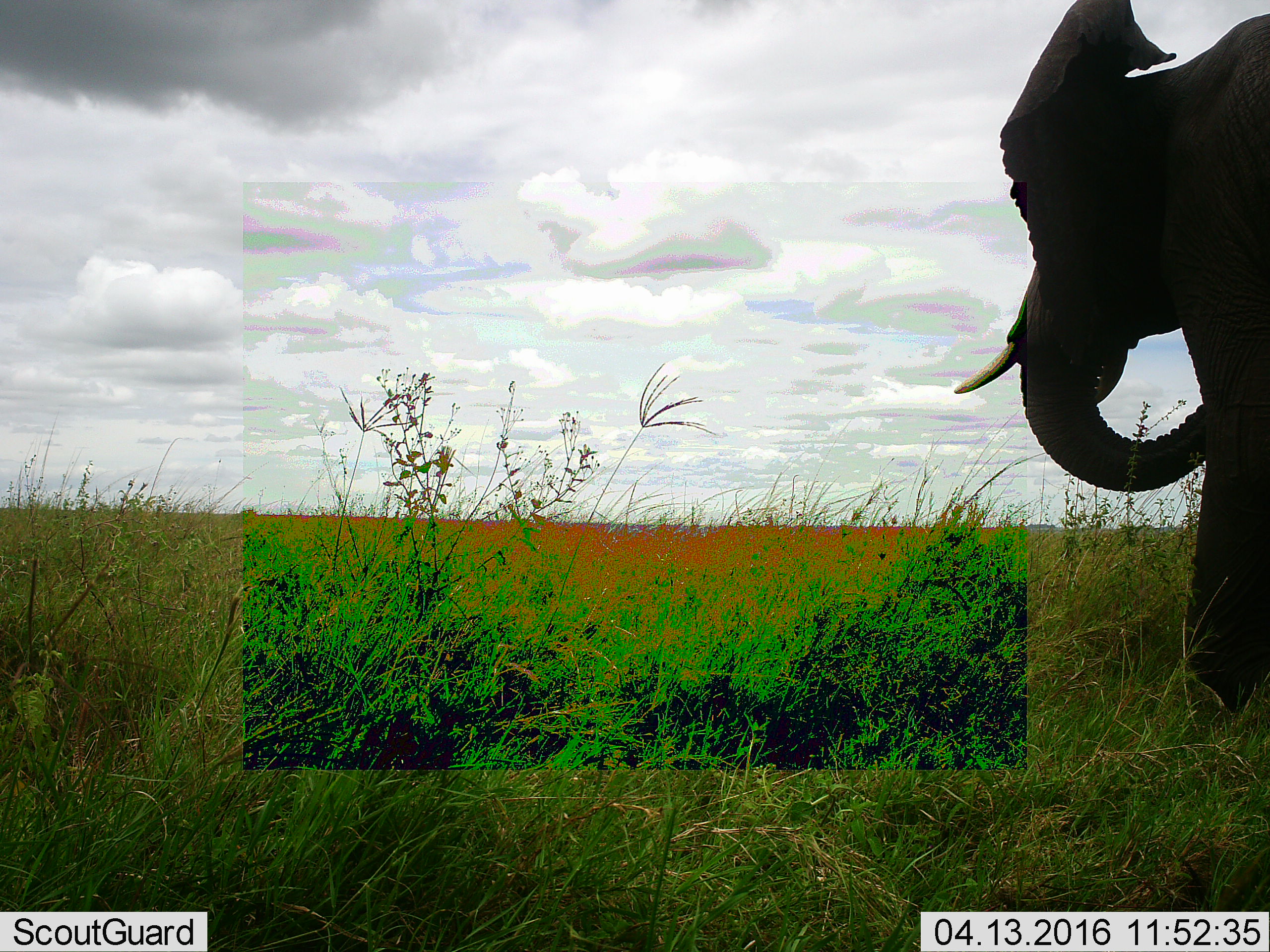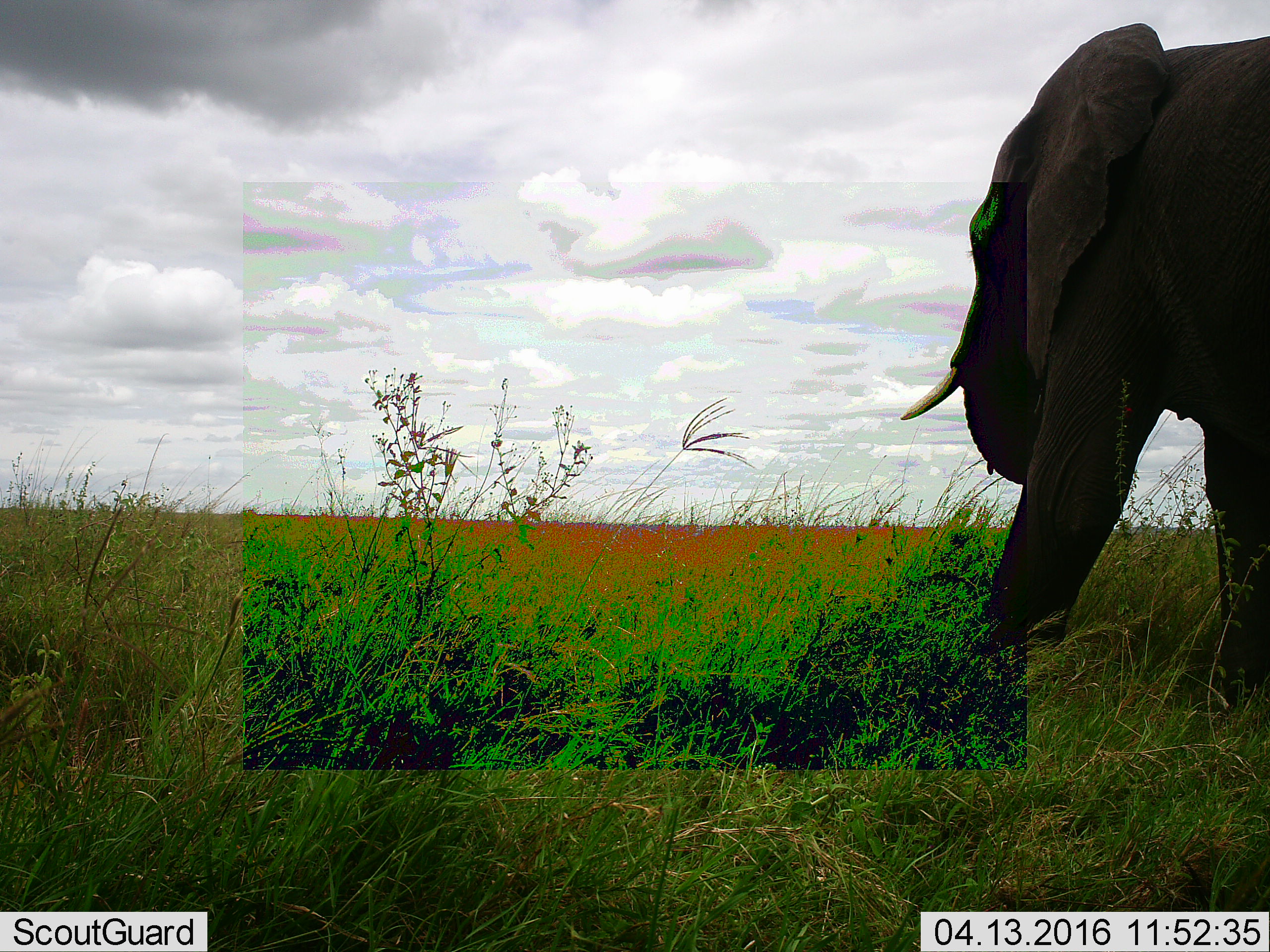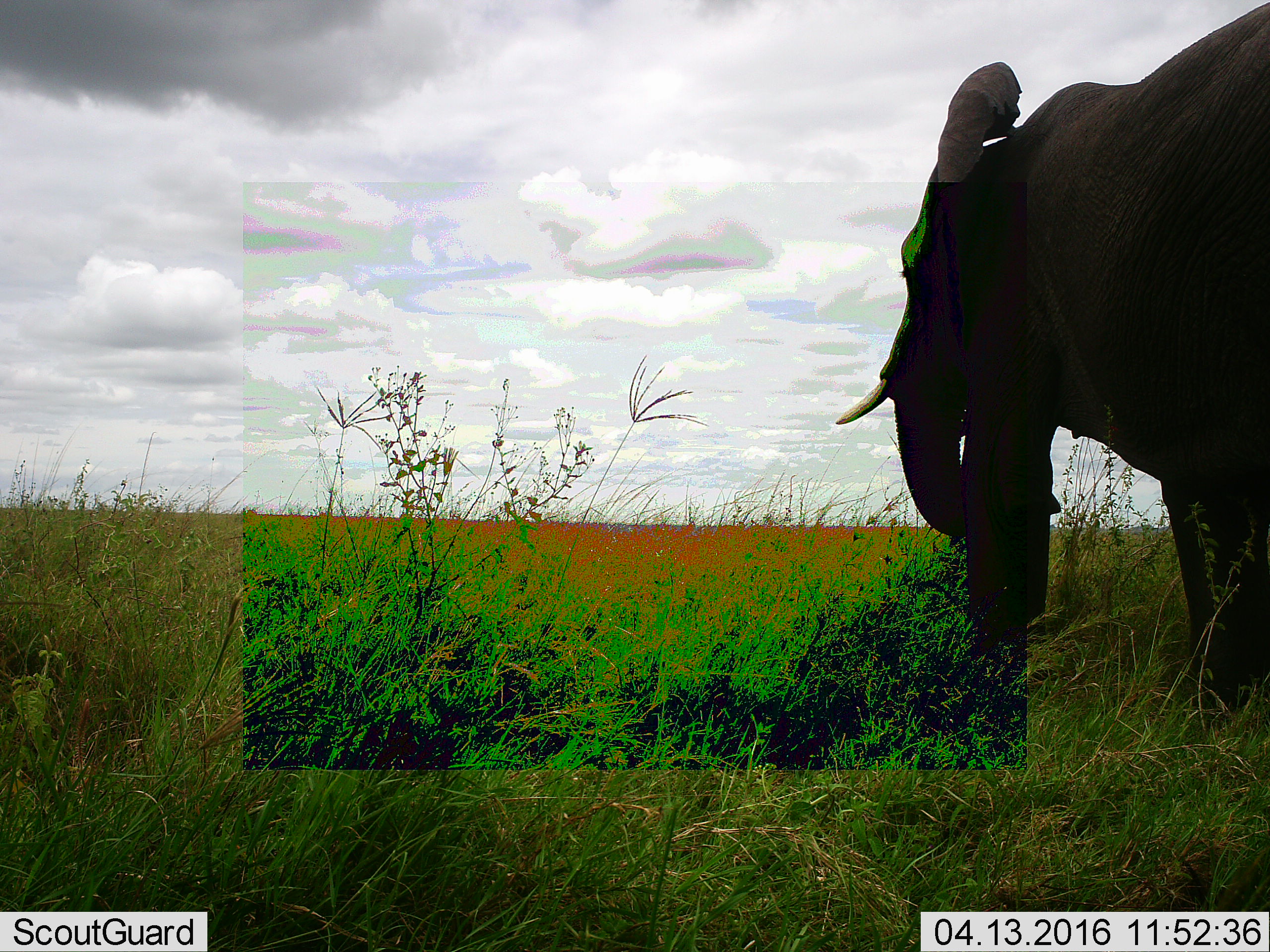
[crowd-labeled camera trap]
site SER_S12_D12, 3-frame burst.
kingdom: Animalia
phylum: Chordata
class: Mammalia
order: Proboscidea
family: Elephantidae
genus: Loxodonta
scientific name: Loxodonta africana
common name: african bush elephant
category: elephant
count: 1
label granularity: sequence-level